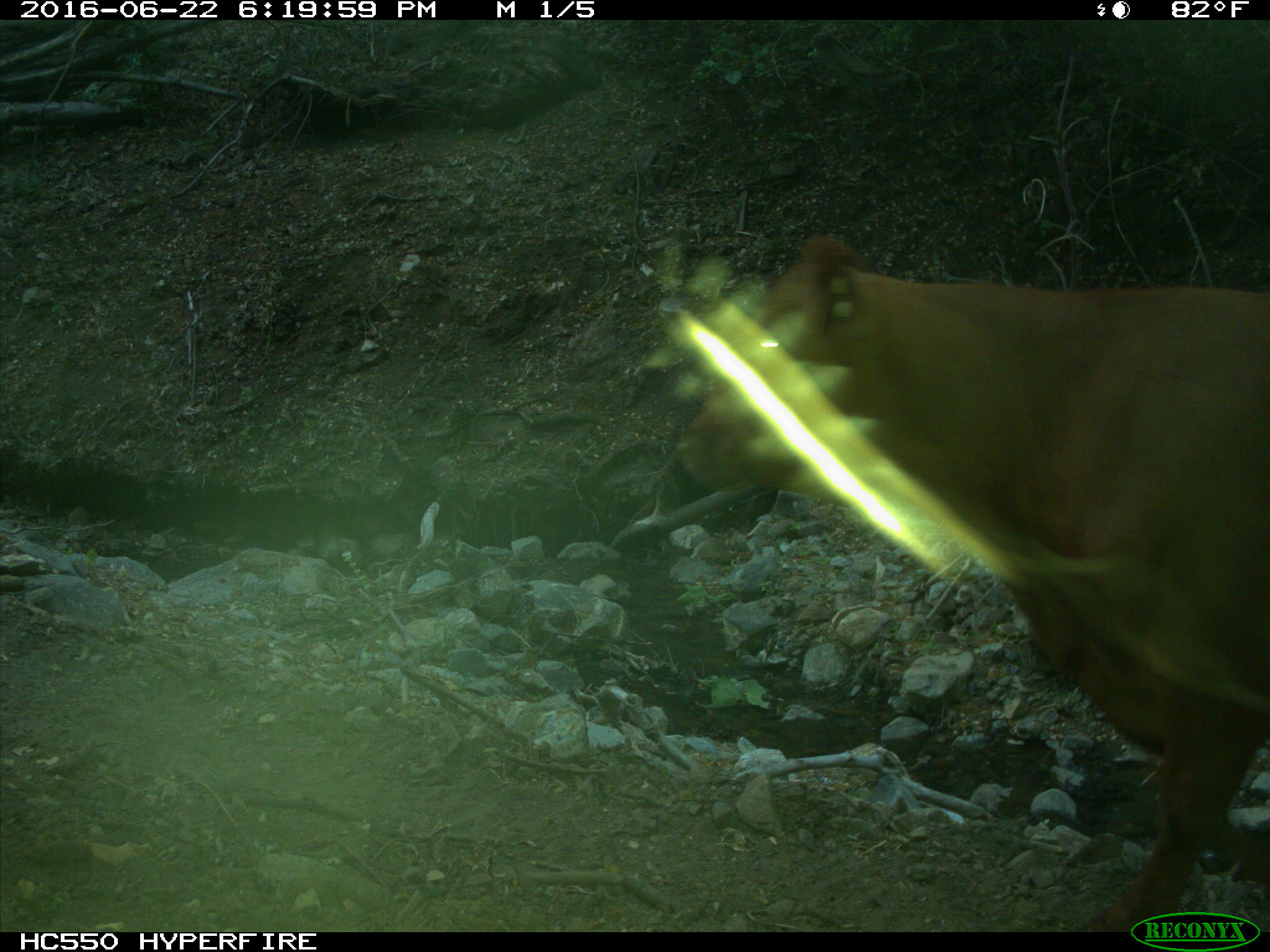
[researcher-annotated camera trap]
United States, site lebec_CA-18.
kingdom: Animalia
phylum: Chordata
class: Mammalia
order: Artiodactyla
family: Bovidae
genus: Bos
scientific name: Bos taurus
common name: domestic cow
Bos taurus (domestic cow).